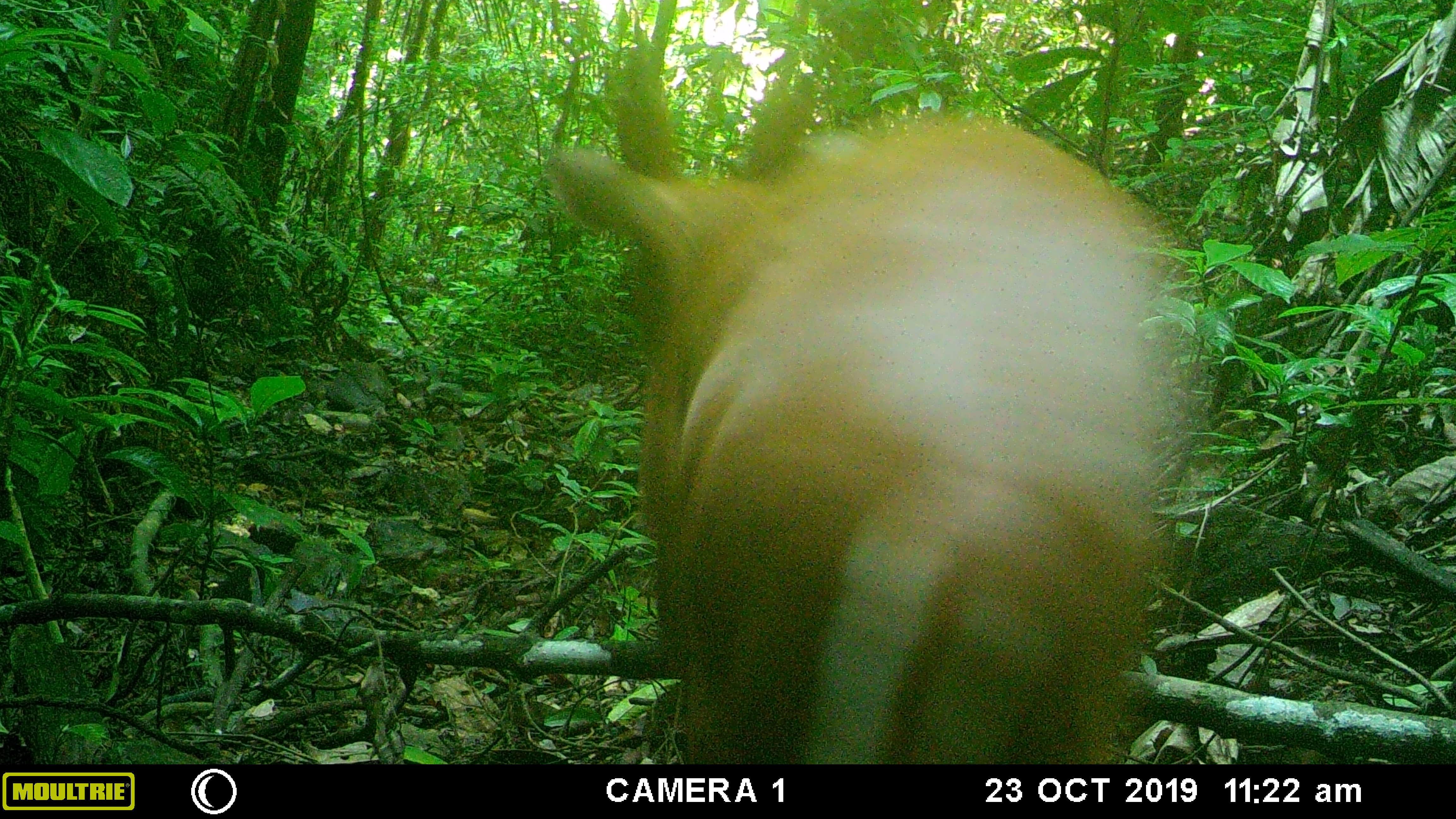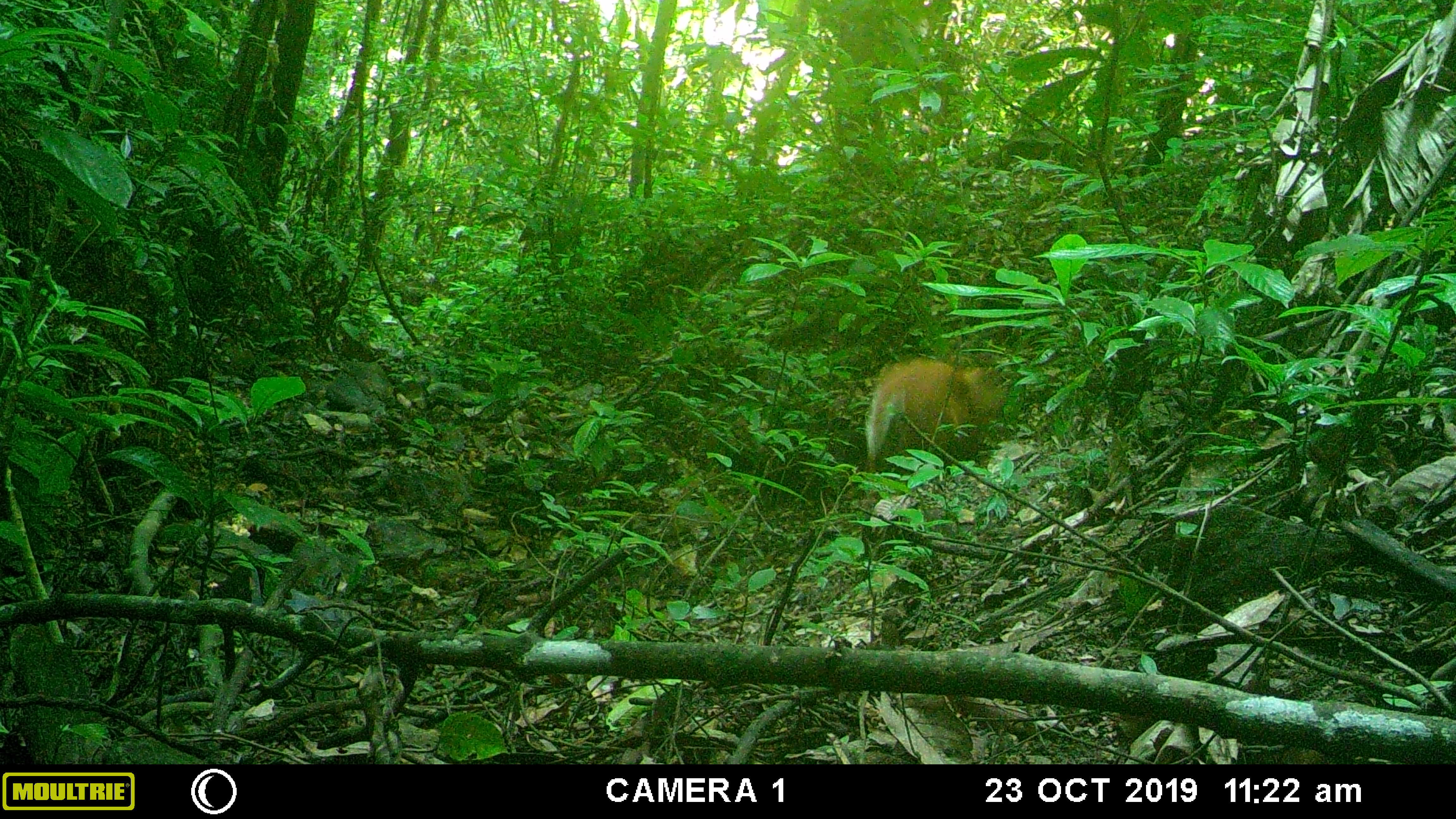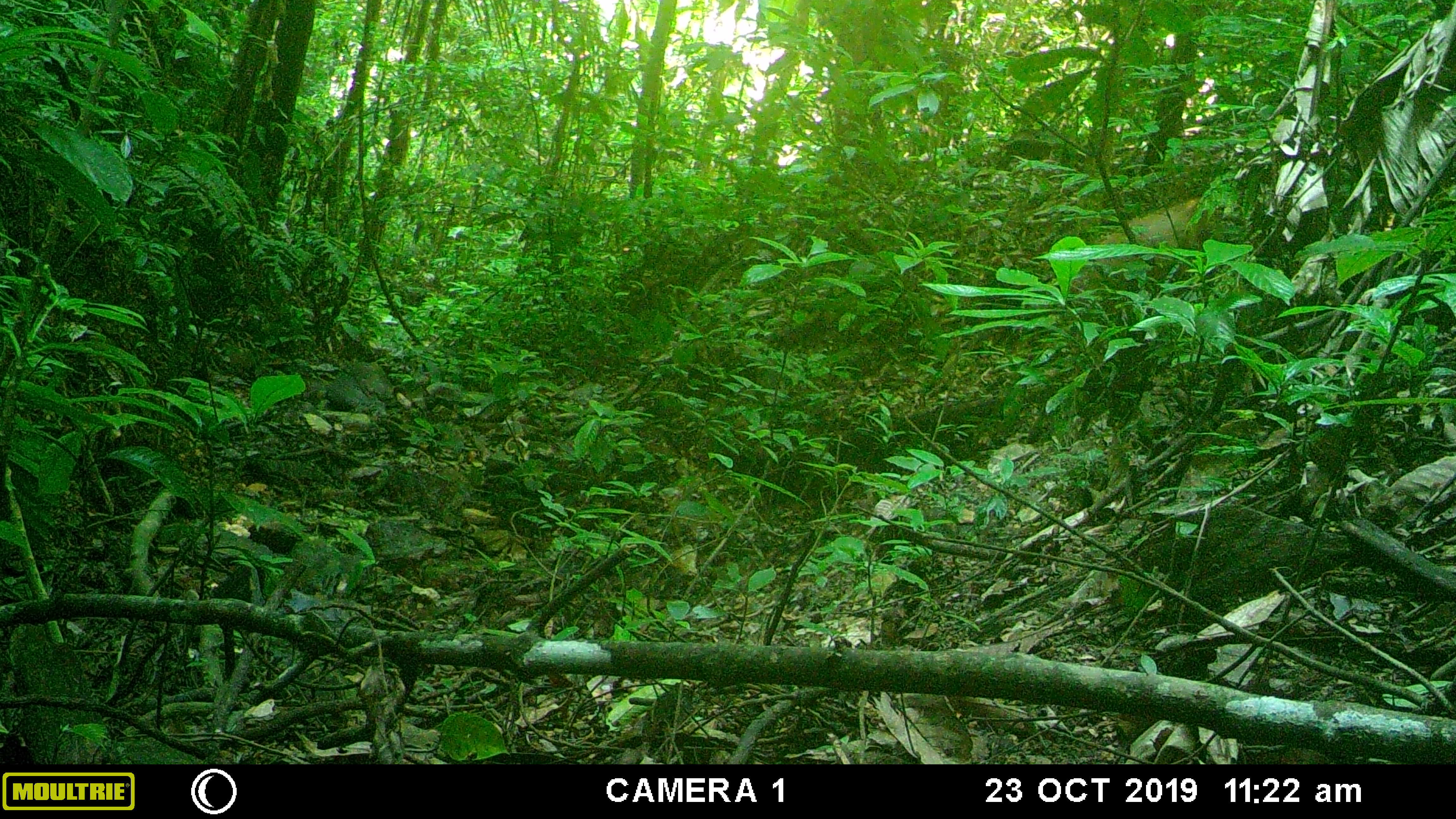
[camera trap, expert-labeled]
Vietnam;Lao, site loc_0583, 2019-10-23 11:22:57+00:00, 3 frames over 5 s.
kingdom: Animalia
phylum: Chordata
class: Mammalia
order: Artiodactyla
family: Cervidae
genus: Muntiacus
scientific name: Muntiacus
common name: muntjacs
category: unidentified muntjac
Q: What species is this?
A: Unidentified muntjac (muntjacs) (Muntiacus).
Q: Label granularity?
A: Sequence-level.